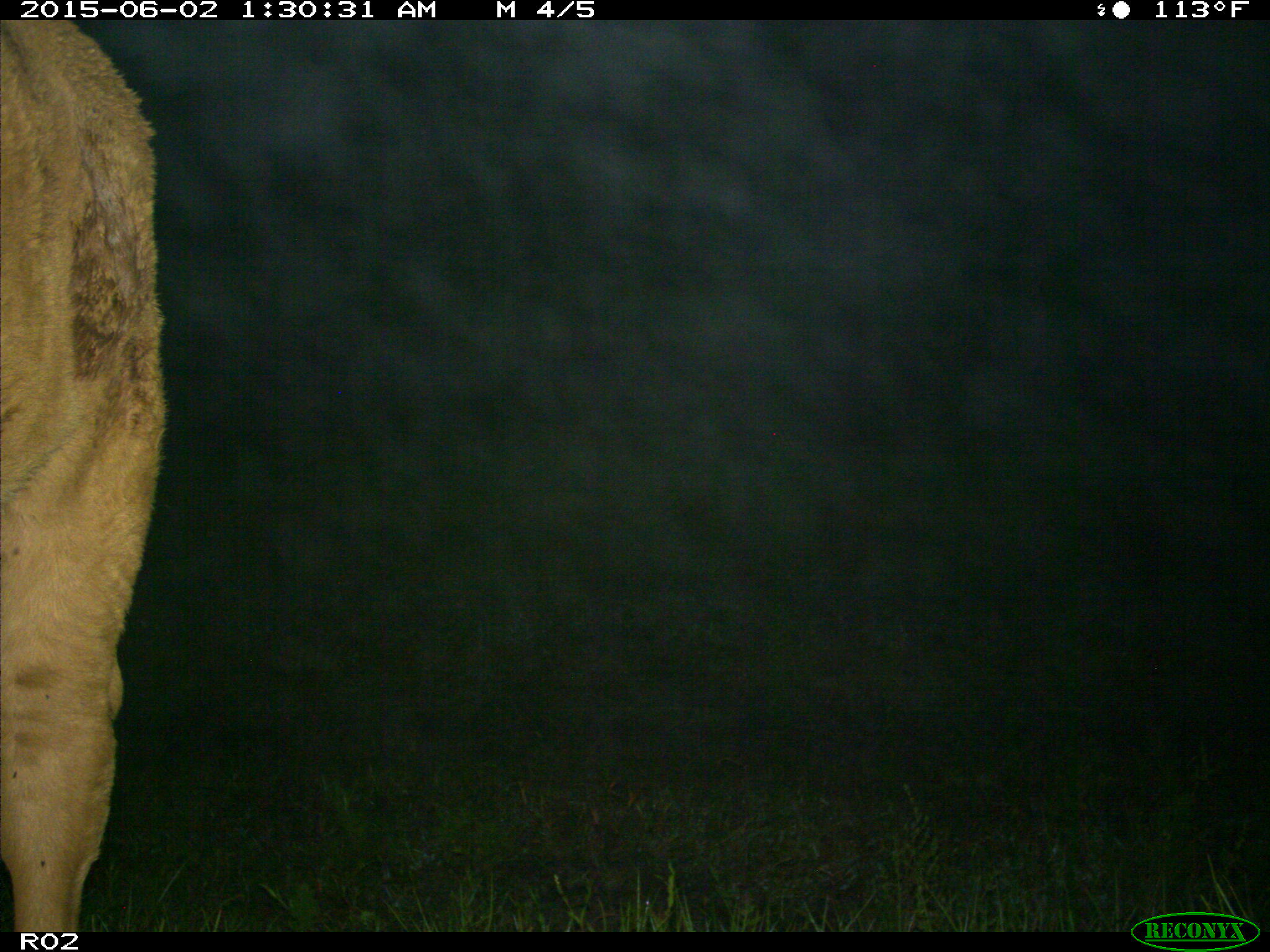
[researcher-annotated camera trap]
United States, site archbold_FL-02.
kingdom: Animalia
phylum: Chordata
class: Mammalia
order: Artiodactyla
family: Bovidae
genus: Bos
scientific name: Bos taurus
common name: domestic cow